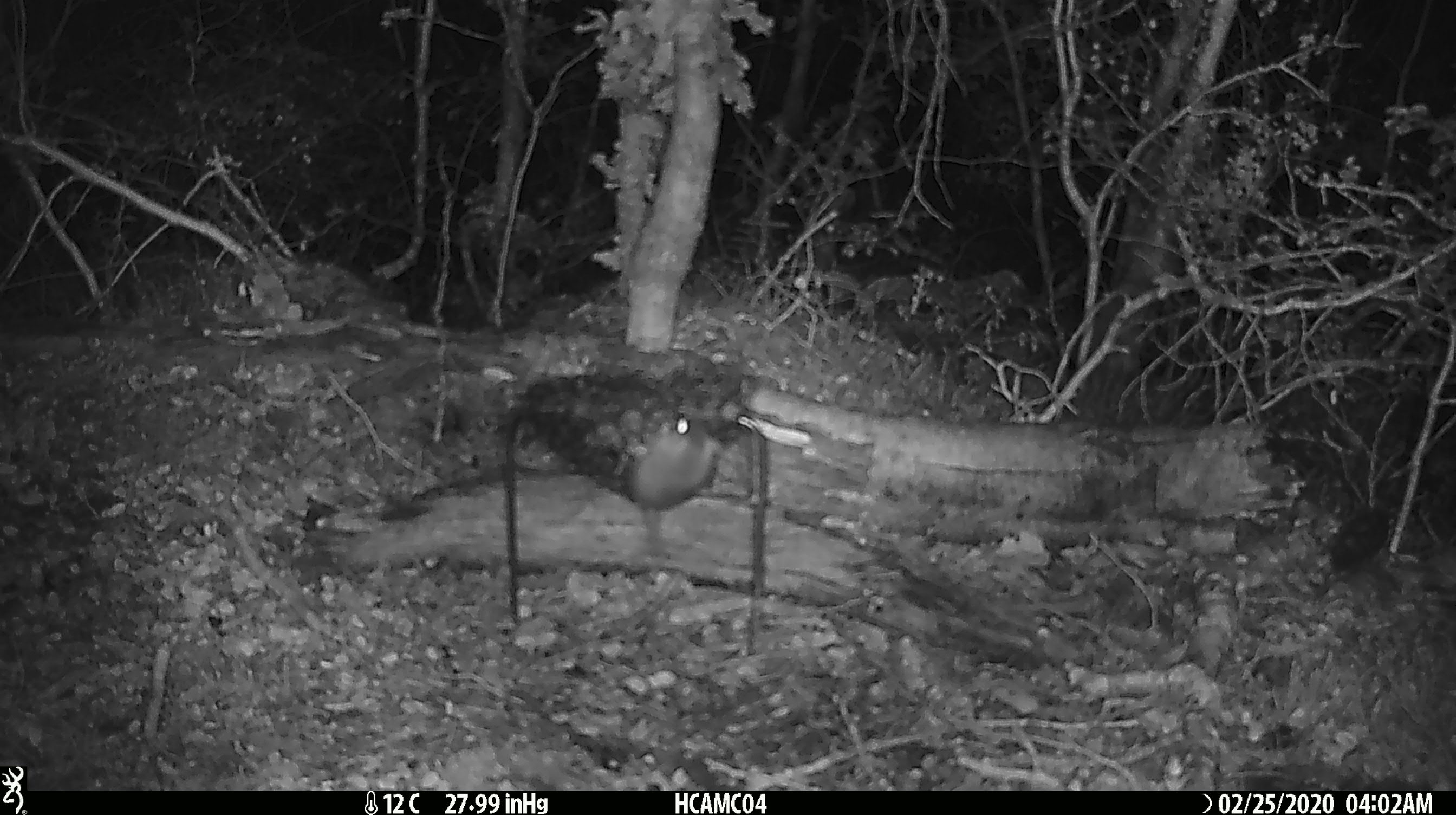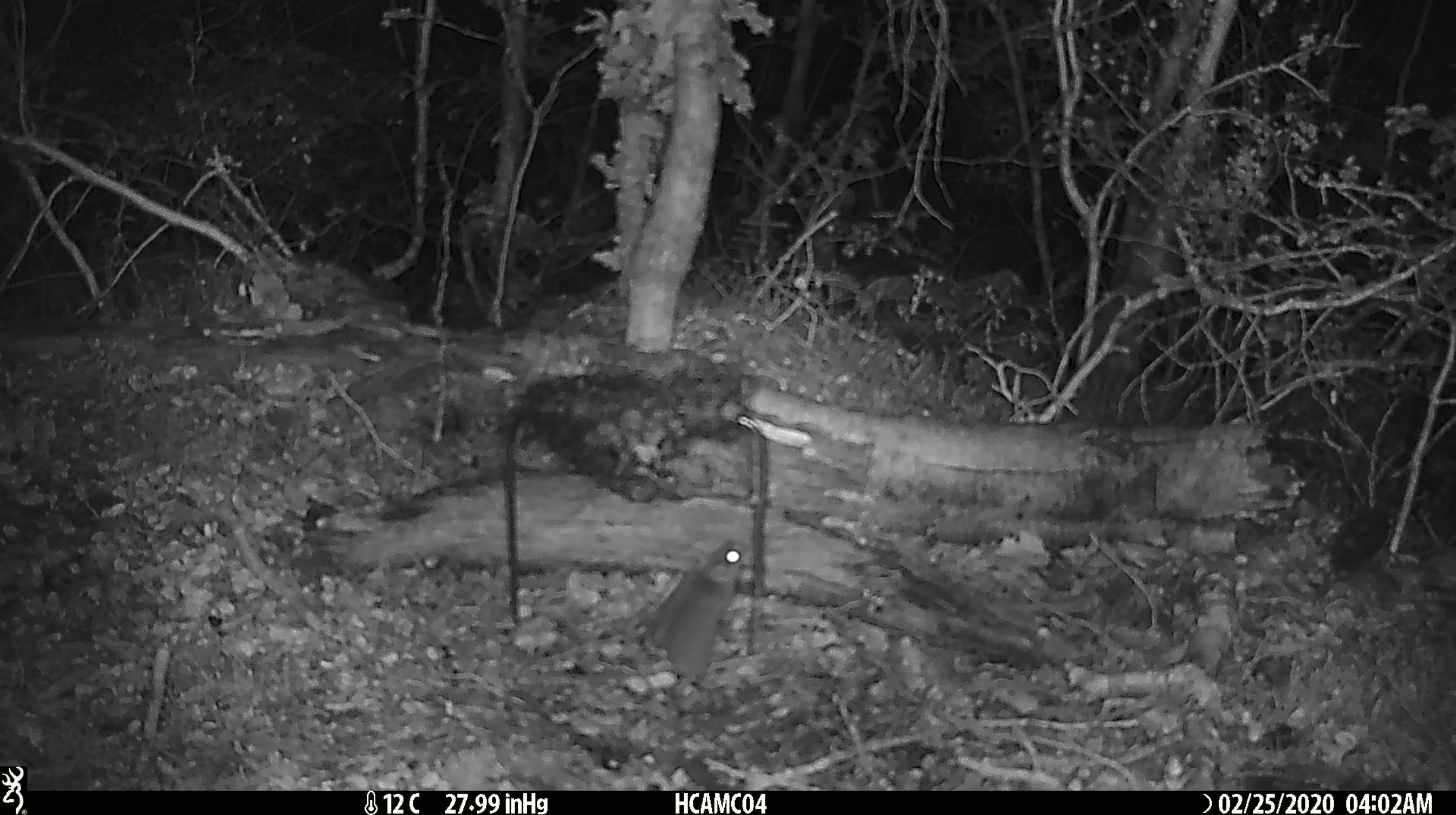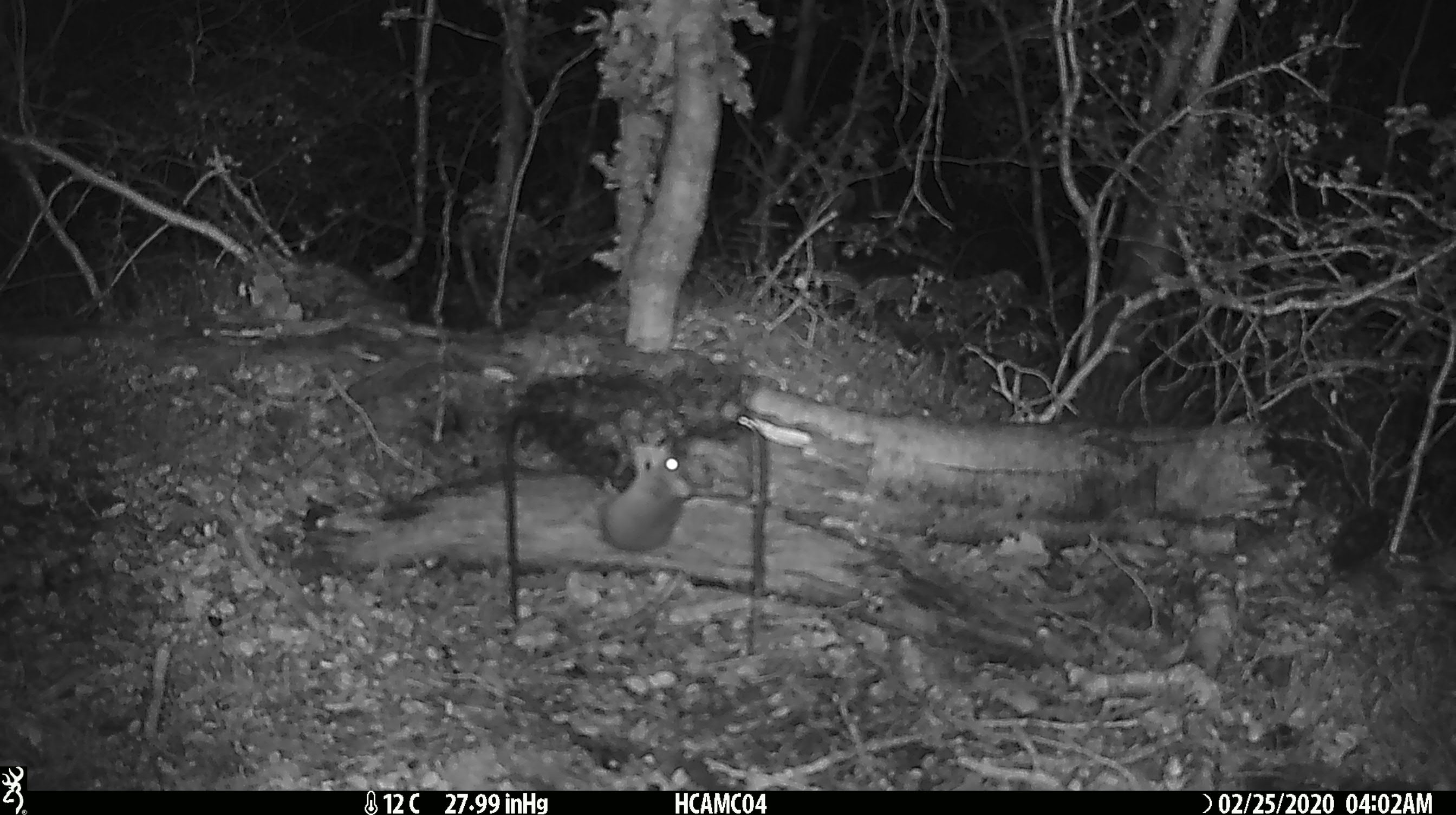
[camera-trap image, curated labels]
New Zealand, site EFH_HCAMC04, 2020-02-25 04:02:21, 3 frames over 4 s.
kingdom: Animalia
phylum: Chordata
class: Mammalia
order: Rodentia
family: Muridae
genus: Mus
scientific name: Mus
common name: mouse